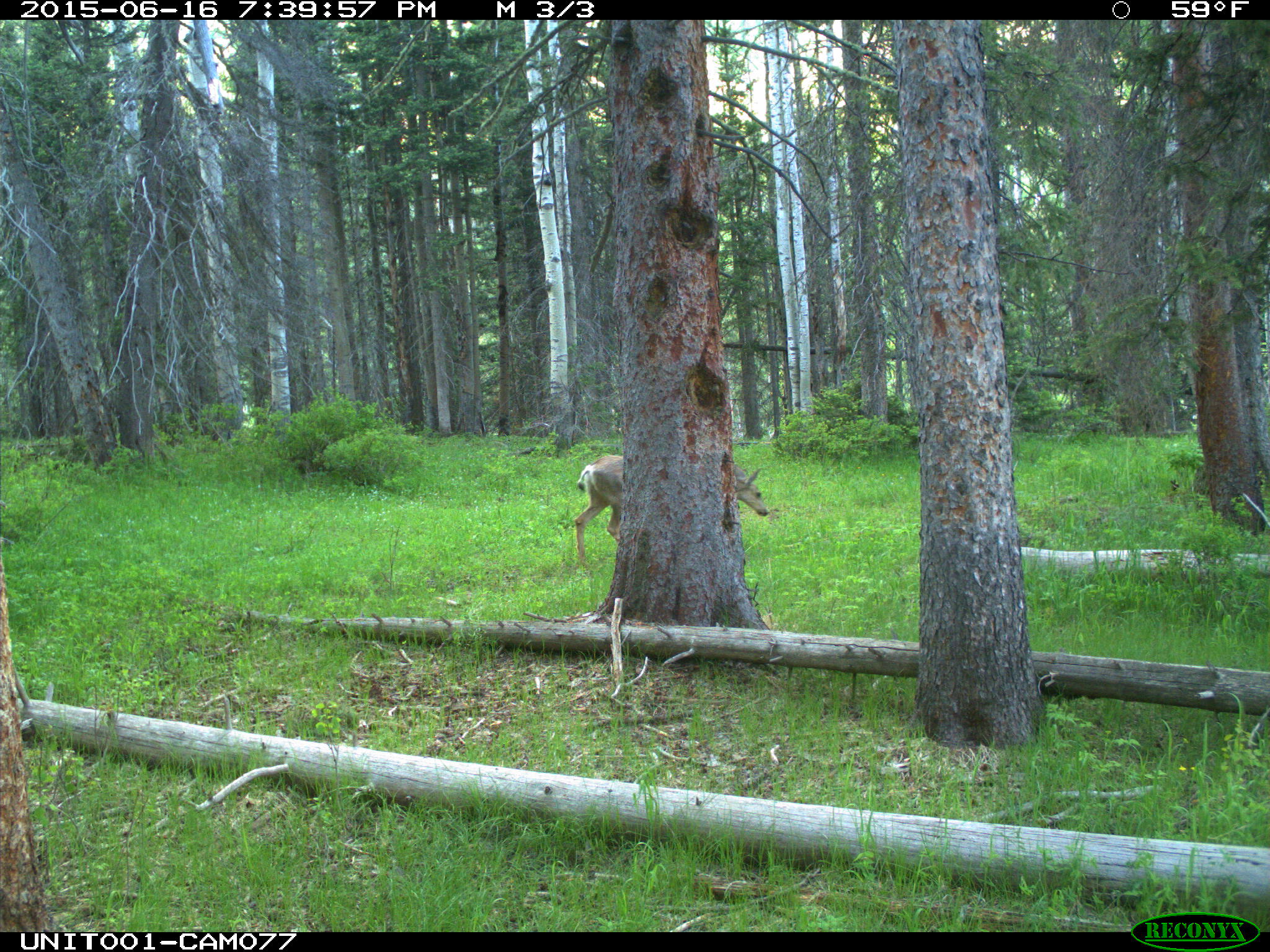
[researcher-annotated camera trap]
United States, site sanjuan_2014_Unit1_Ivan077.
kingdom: Animalia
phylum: Chordata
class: Mammalia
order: Artiodactyla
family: Cervidae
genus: Odocoileus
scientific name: Odocoileus hemionus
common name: mule deer